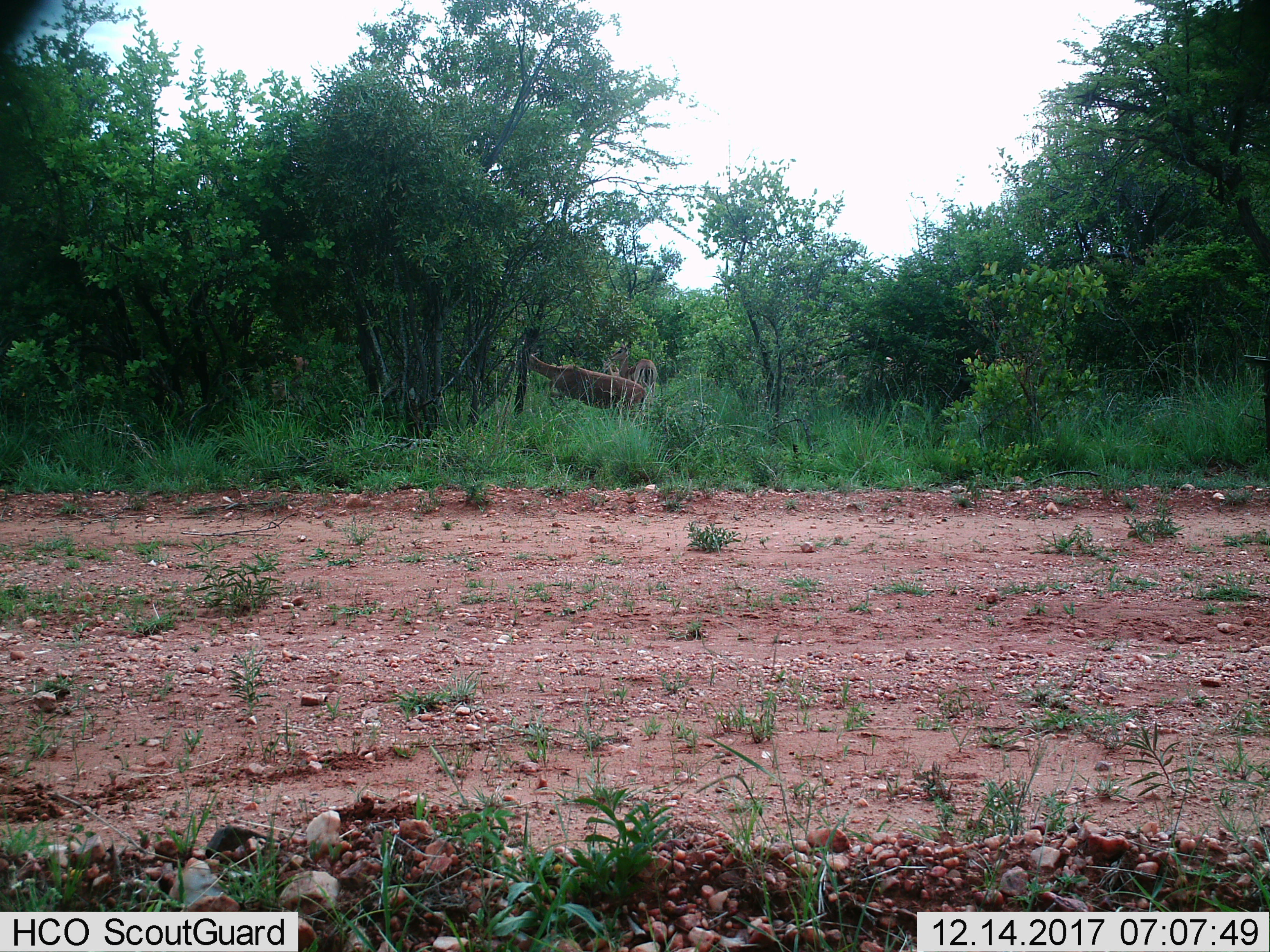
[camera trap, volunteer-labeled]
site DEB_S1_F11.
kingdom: Animalia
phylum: Chordata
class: Mammalia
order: Artiodactyla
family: Bovidae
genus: Aepyceros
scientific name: Aepyceros melampus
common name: impala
Impala (Aepyceros melampus), count 2. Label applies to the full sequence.